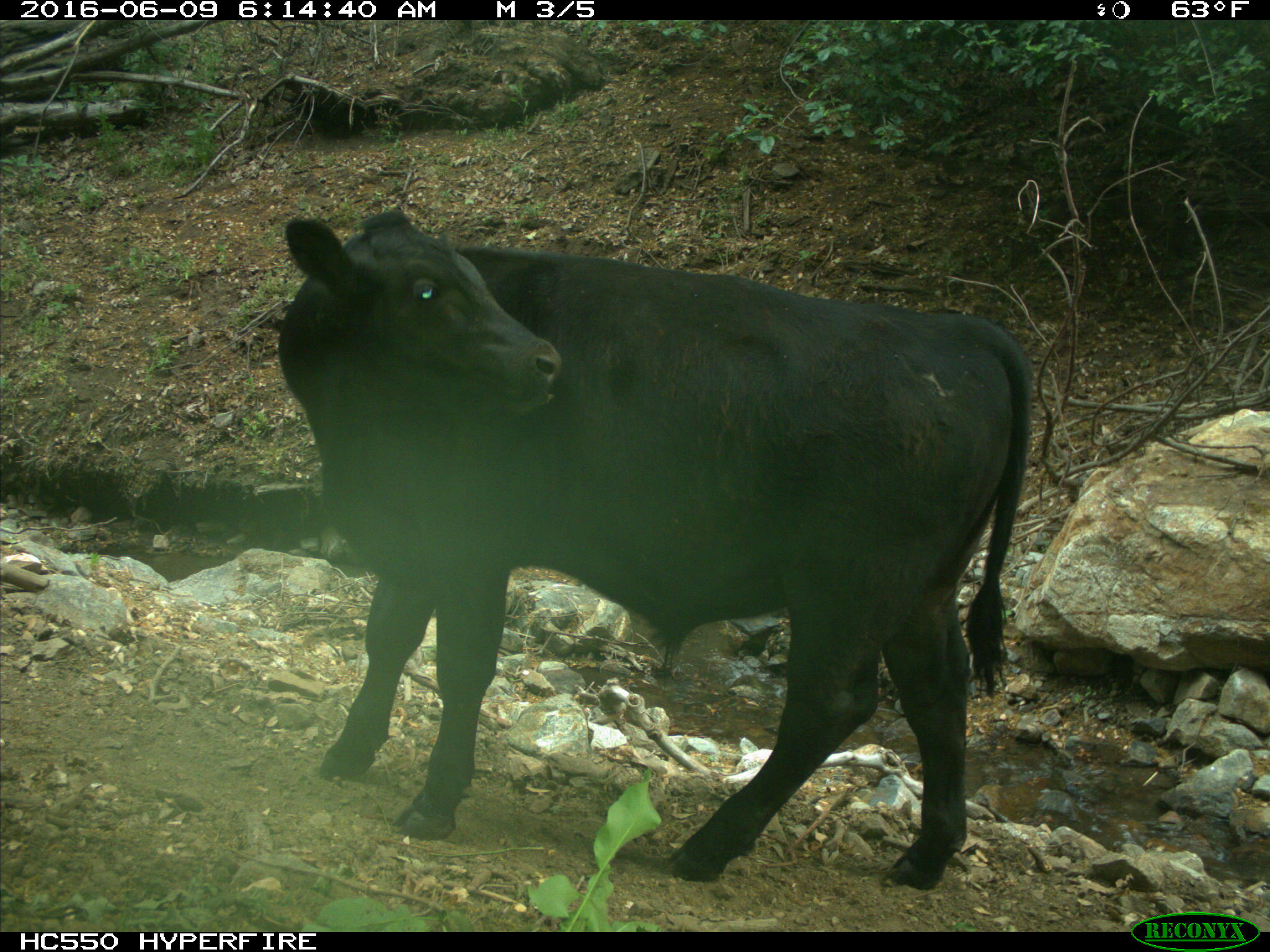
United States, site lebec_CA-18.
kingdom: Animalia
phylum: Chordata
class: Mammalia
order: Artiodactyla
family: Bovidae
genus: Bos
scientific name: Bos taurus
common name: domestic cow